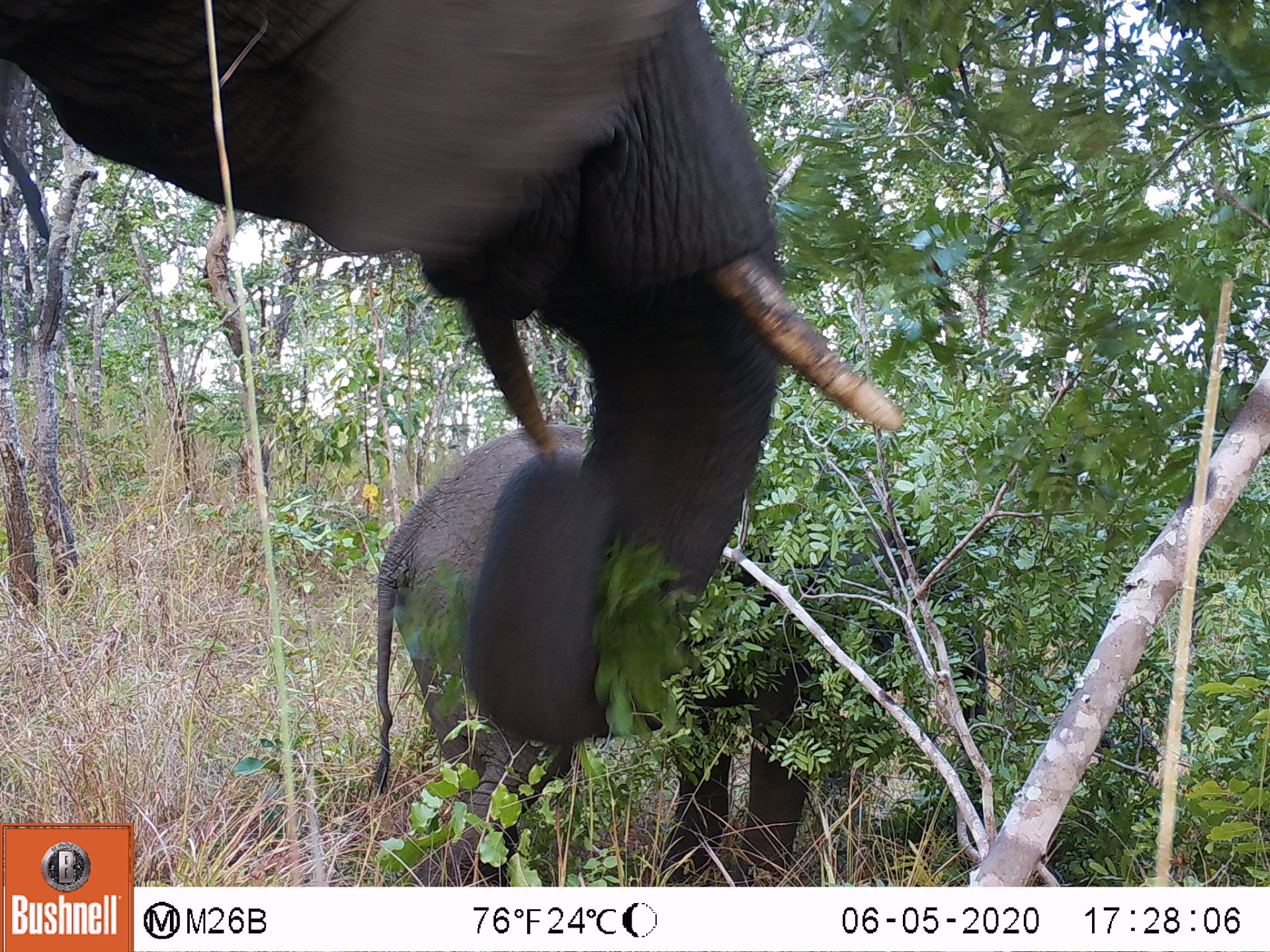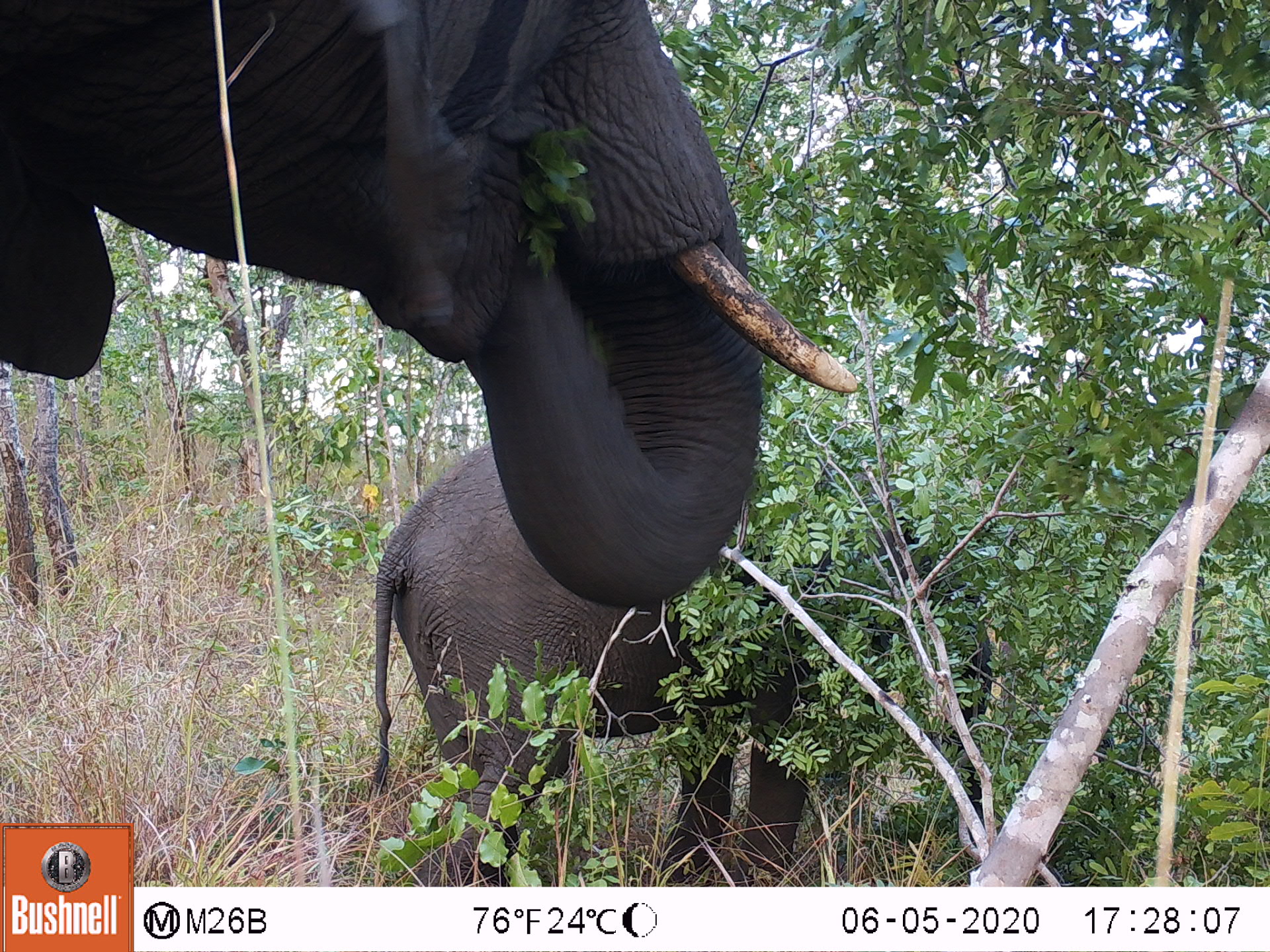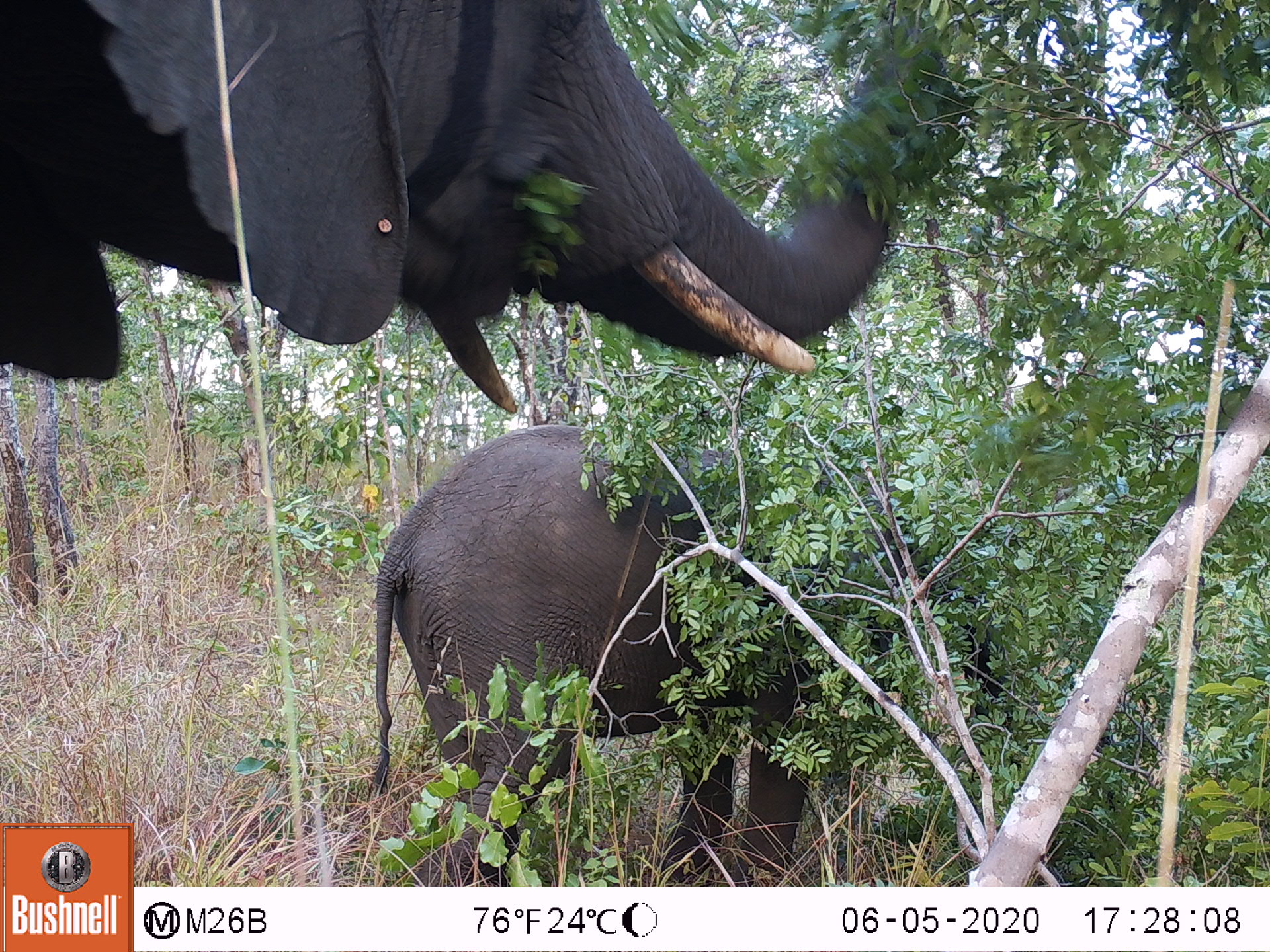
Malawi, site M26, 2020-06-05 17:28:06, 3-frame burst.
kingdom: Animalia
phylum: Chordata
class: Mammalia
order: Proboscidea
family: Elephantidae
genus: Loxodonta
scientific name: Loxodonta africana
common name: african savanna elephant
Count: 1.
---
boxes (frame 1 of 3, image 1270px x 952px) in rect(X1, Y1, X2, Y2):
african savanna elephant: rect(0, 5, 889, 720)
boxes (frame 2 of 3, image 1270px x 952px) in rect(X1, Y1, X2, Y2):
african savanna elephant: rect(5, 5, 848, 599); rect(368, 579, 1023, 883)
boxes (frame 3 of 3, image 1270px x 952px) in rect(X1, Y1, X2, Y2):
african savanna elephant: rect(5, 11, 966, 395); rect(359, 415, 995, 877)